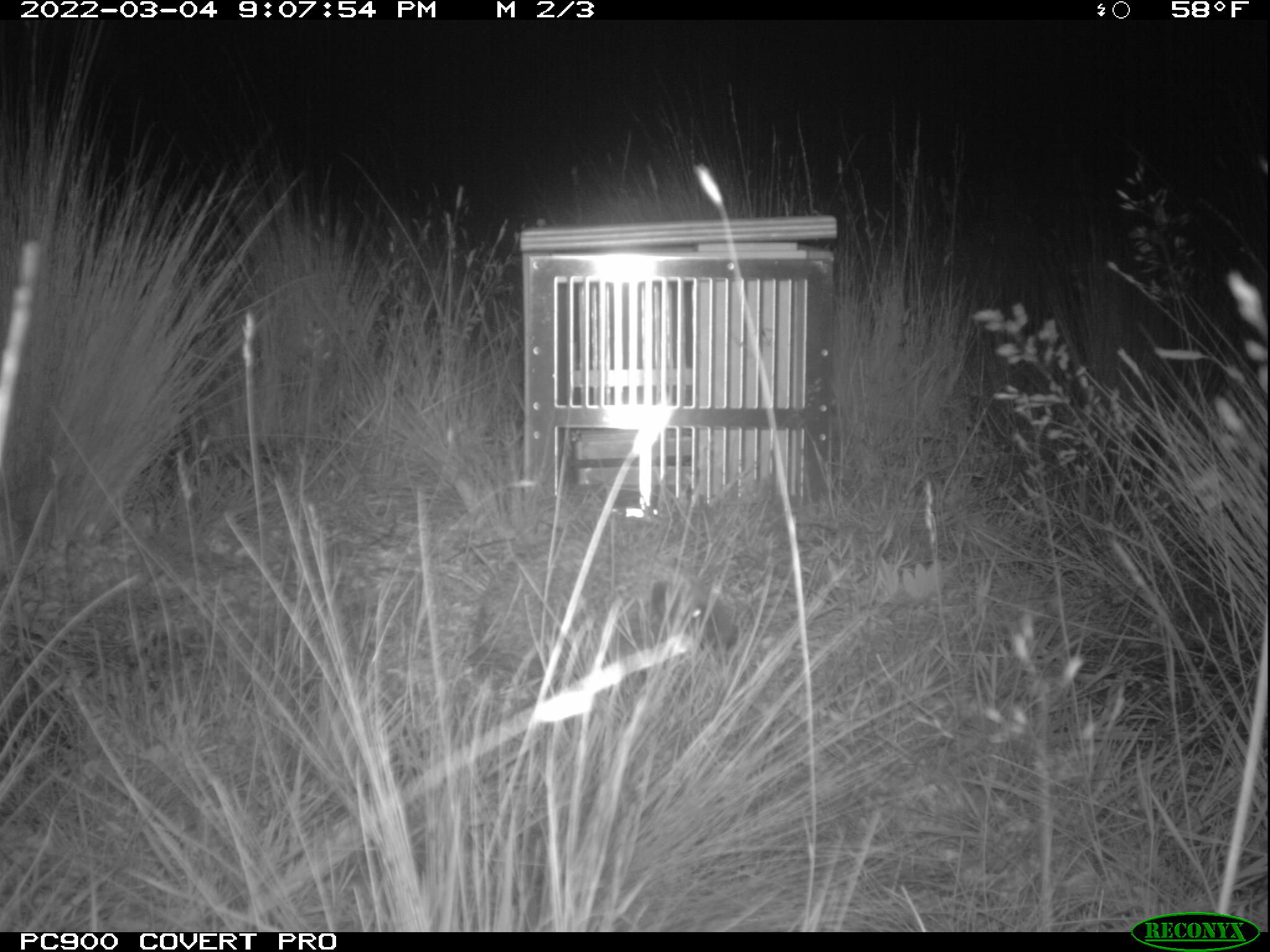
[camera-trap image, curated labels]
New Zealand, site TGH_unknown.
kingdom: Animalia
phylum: Chordata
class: Mammalia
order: Eulipotyphla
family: Erinaceidae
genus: Erinaceus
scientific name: Erinaceus europaeus europaeus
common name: european hedgehog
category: hedgehog